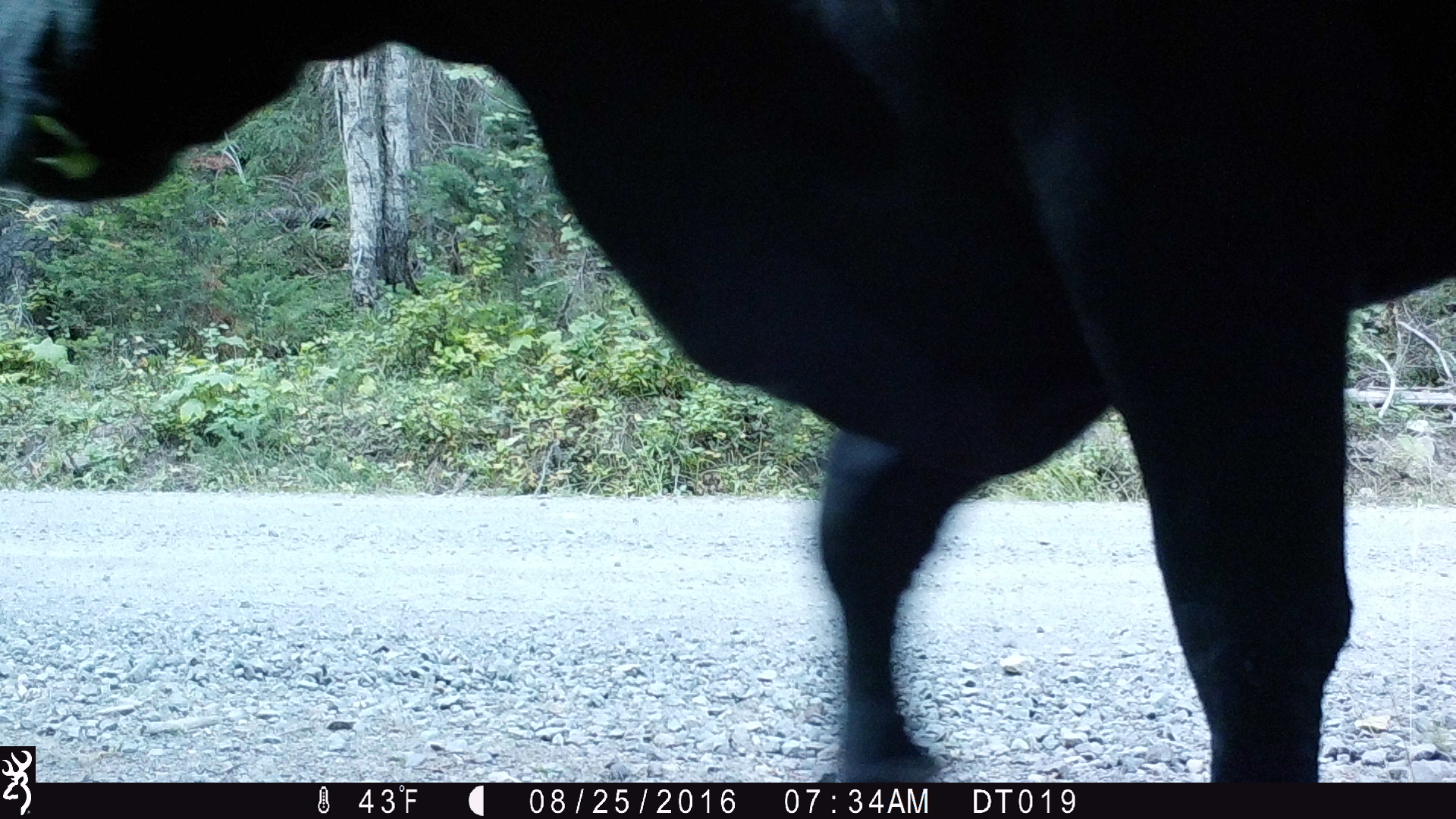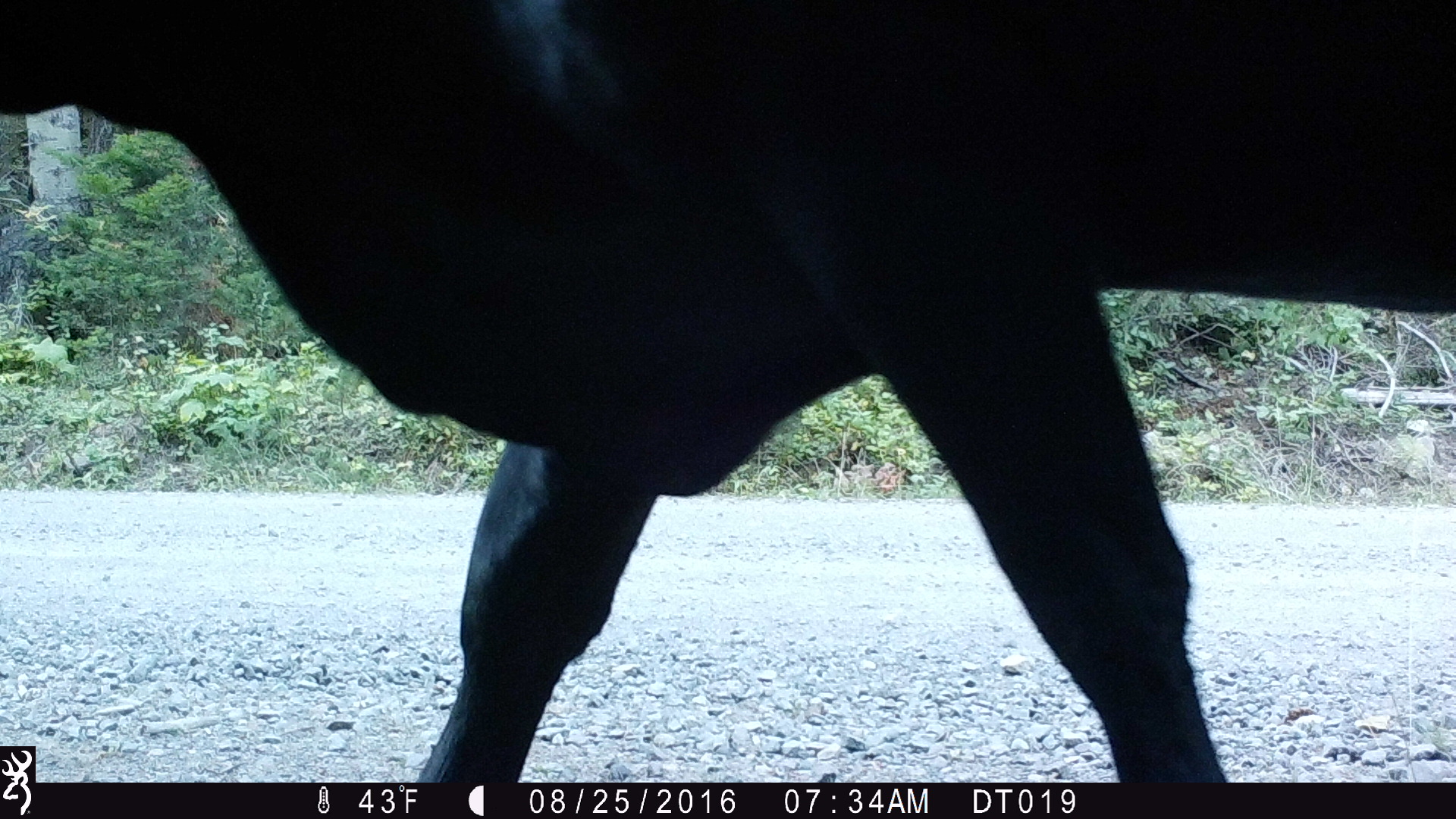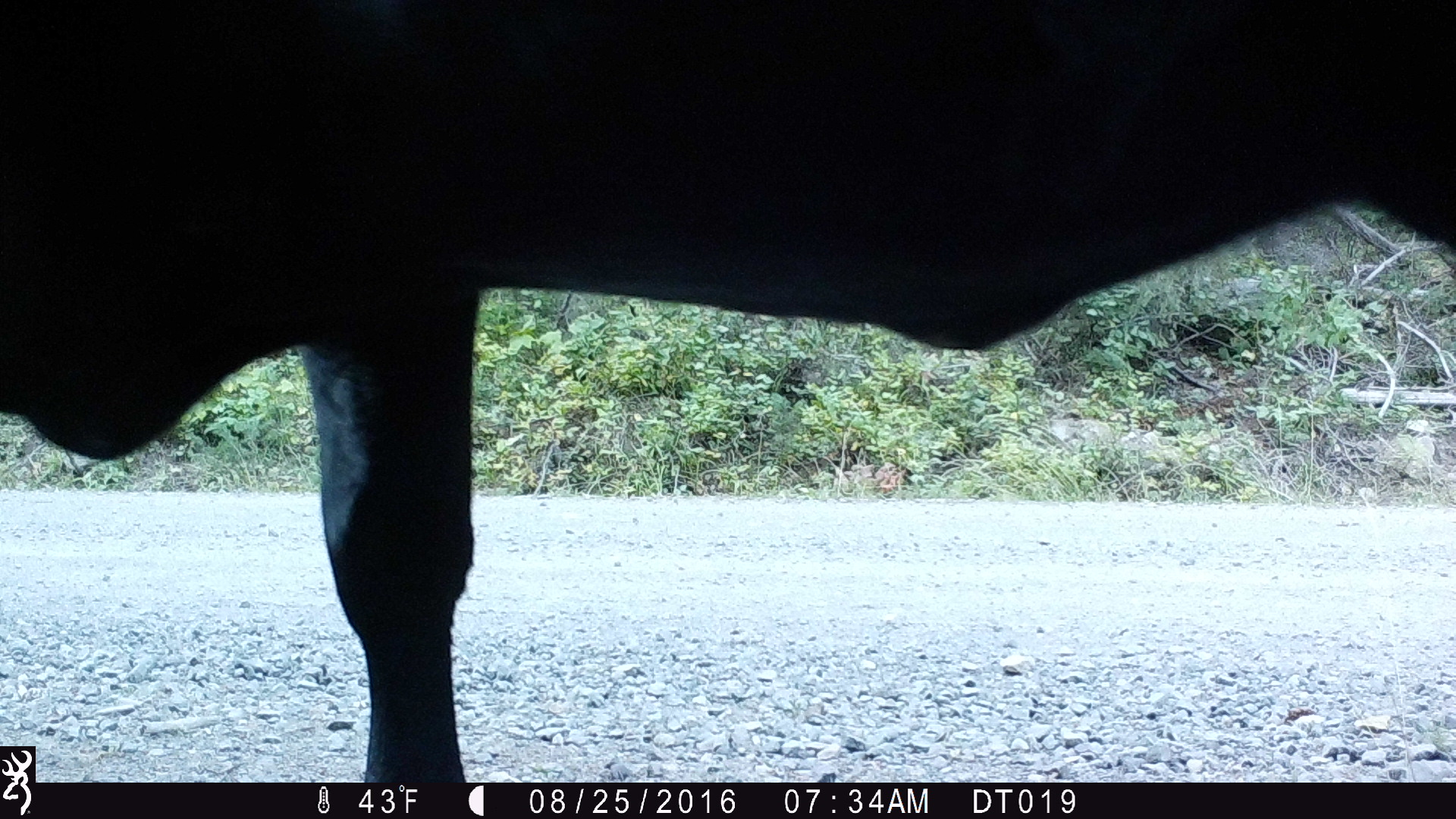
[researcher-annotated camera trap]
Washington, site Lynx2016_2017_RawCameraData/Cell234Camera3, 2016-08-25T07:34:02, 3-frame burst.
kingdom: Animalia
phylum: Chordata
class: Mammalia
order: Artiodactyla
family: Bovidae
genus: Bos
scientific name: Bos taurus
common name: domestic cattle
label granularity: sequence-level